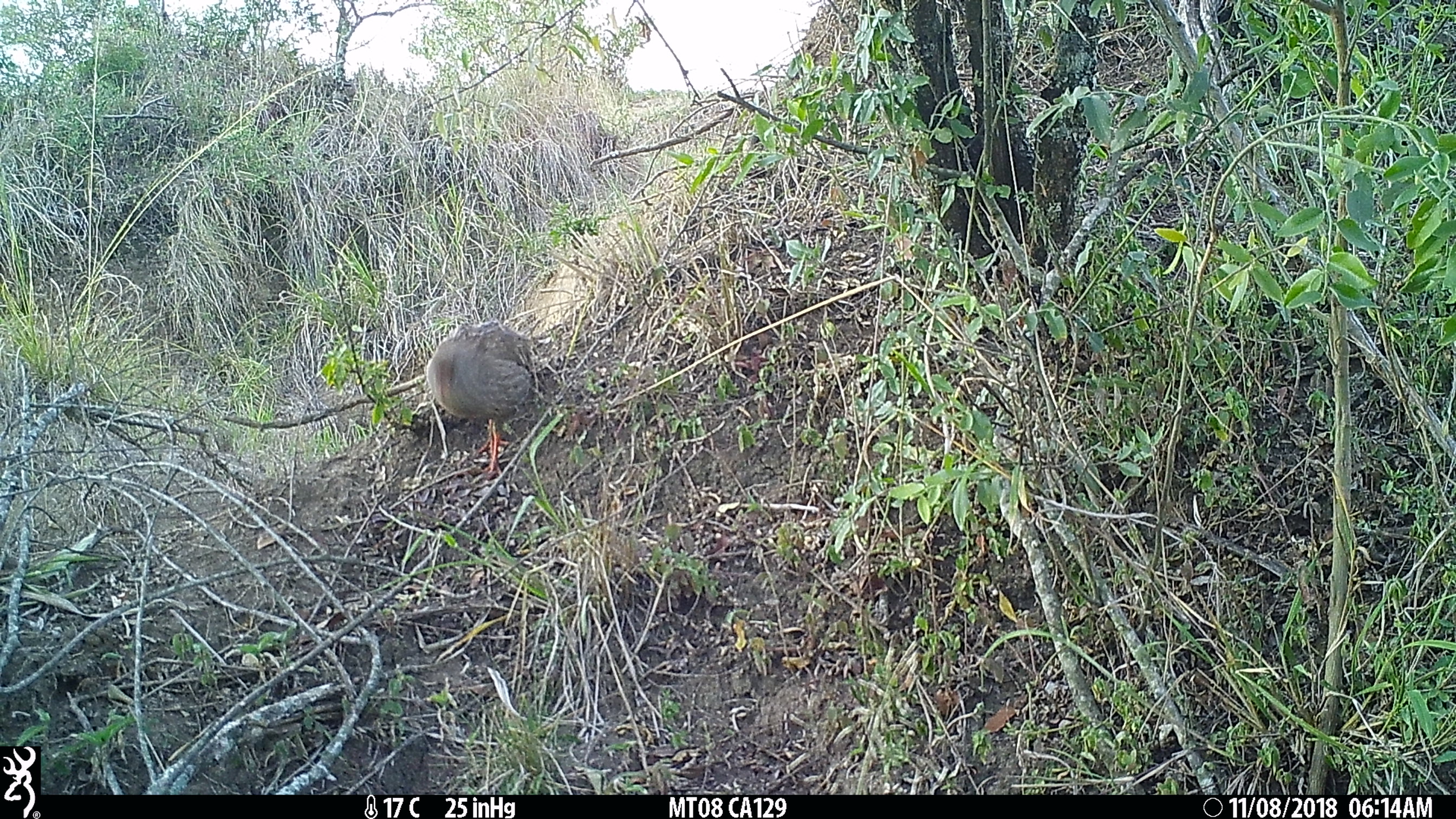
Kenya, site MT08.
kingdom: Animalia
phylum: Chordata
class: Aves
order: Galliformes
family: Phasianidae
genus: Pternistis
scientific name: Pternistis afer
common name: red-necked spurfowl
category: francolin rednecked spurfowl